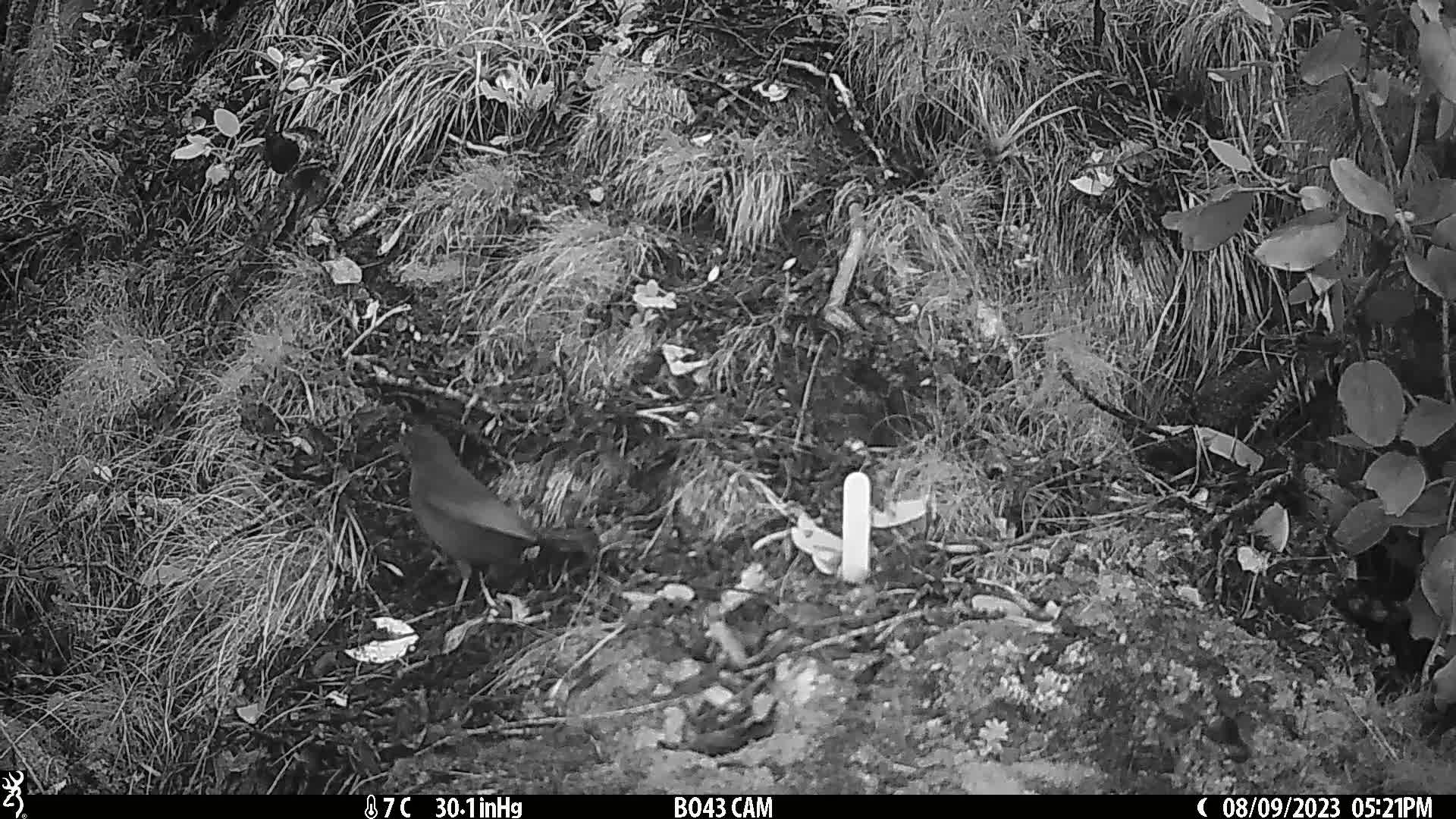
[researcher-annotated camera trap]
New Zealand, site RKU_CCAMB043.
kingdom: Animalia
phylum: Chordata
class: Aves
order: Passeriformes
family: Turdidae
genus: Turdus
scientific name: Turdus merula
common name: eurasian blackbird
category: blackbird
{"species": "blackbird (eurasian blackbird) (Turdus merula)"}